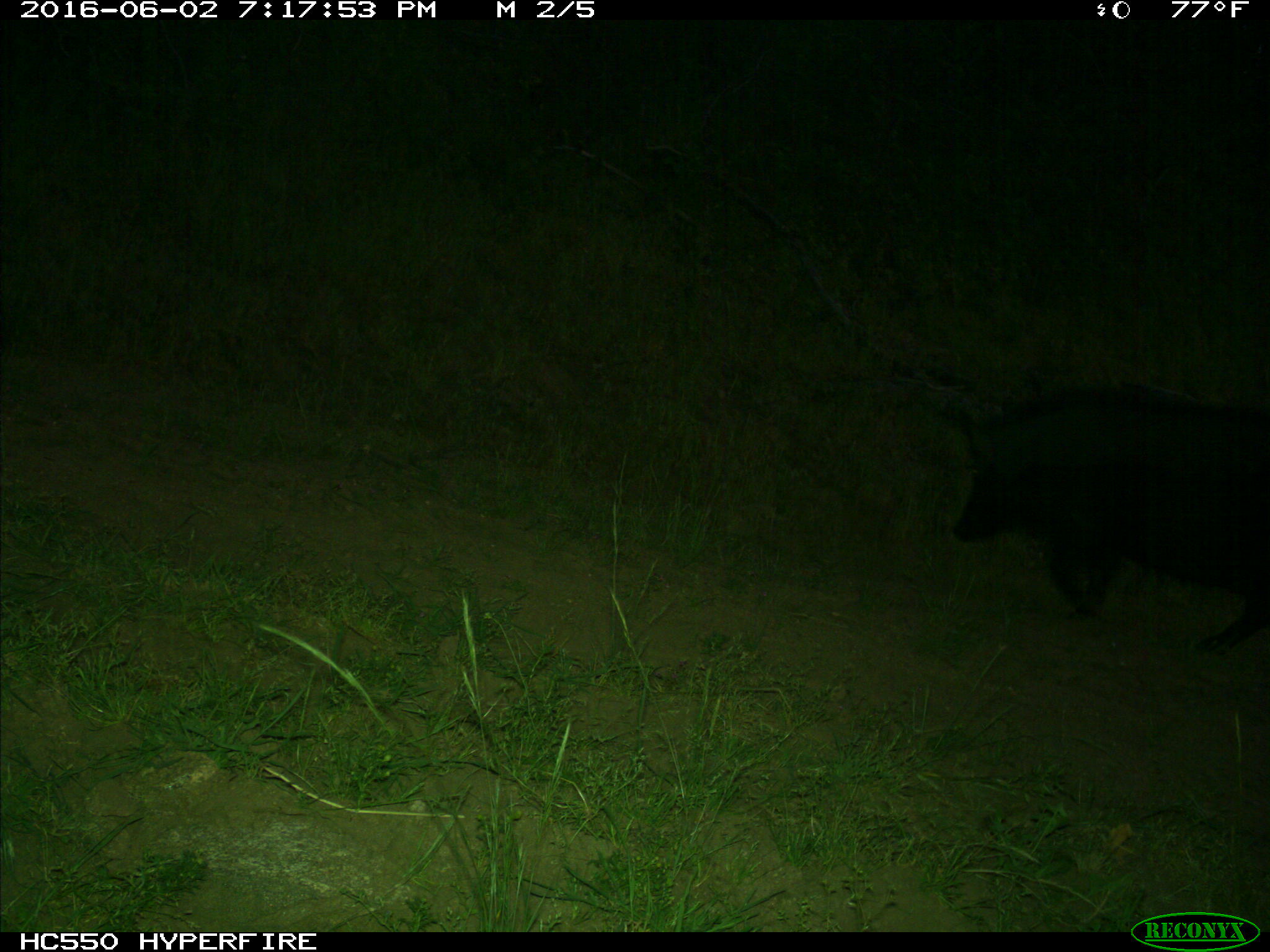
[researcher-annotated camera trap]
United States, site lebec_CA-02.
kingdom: Animalia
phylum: Chordata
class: Mammalia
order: Artiodactyla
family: Suidae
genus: Sus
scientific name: Sus scrofa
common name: wild boar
Sus scrofa (wild boar).